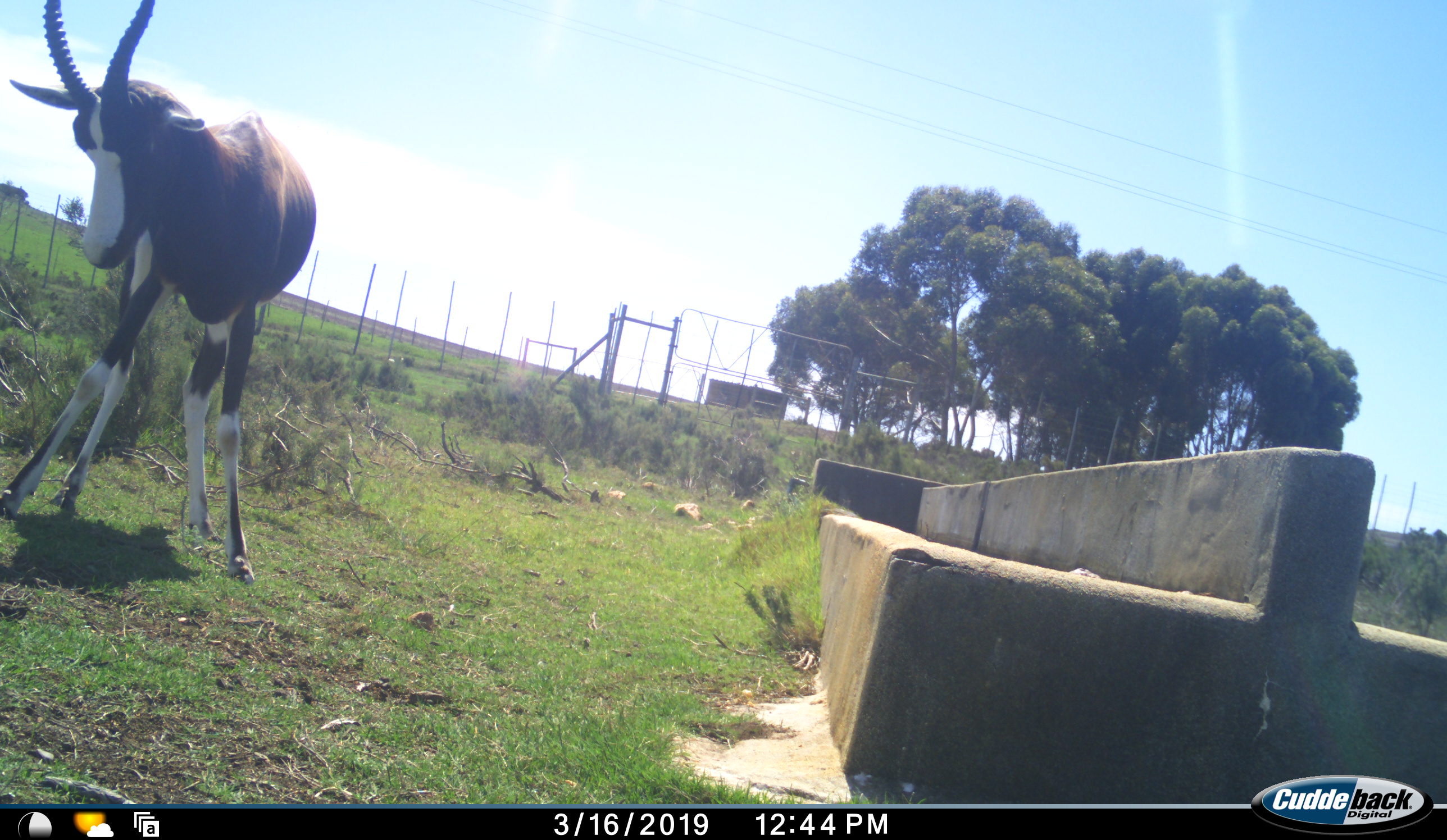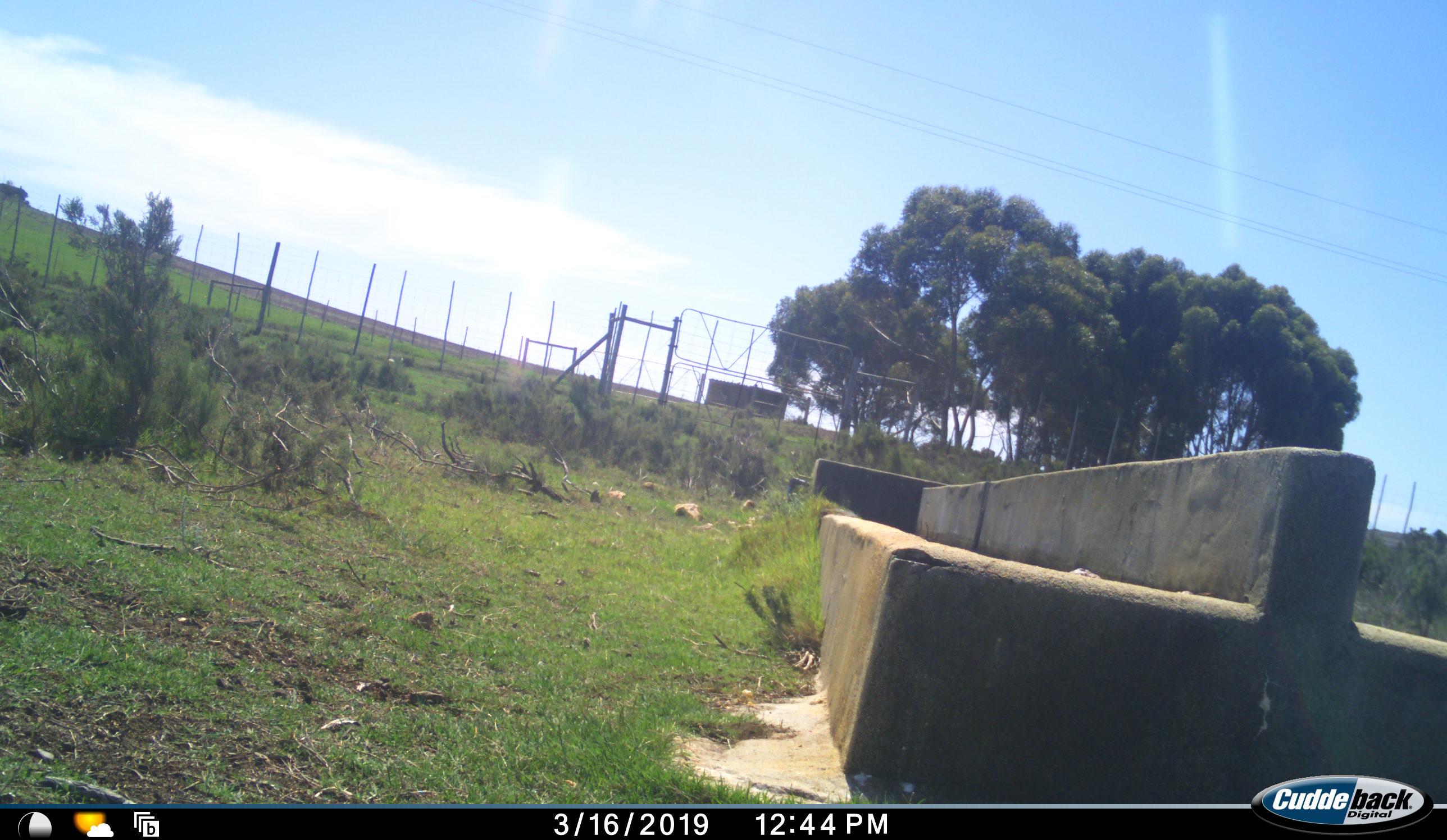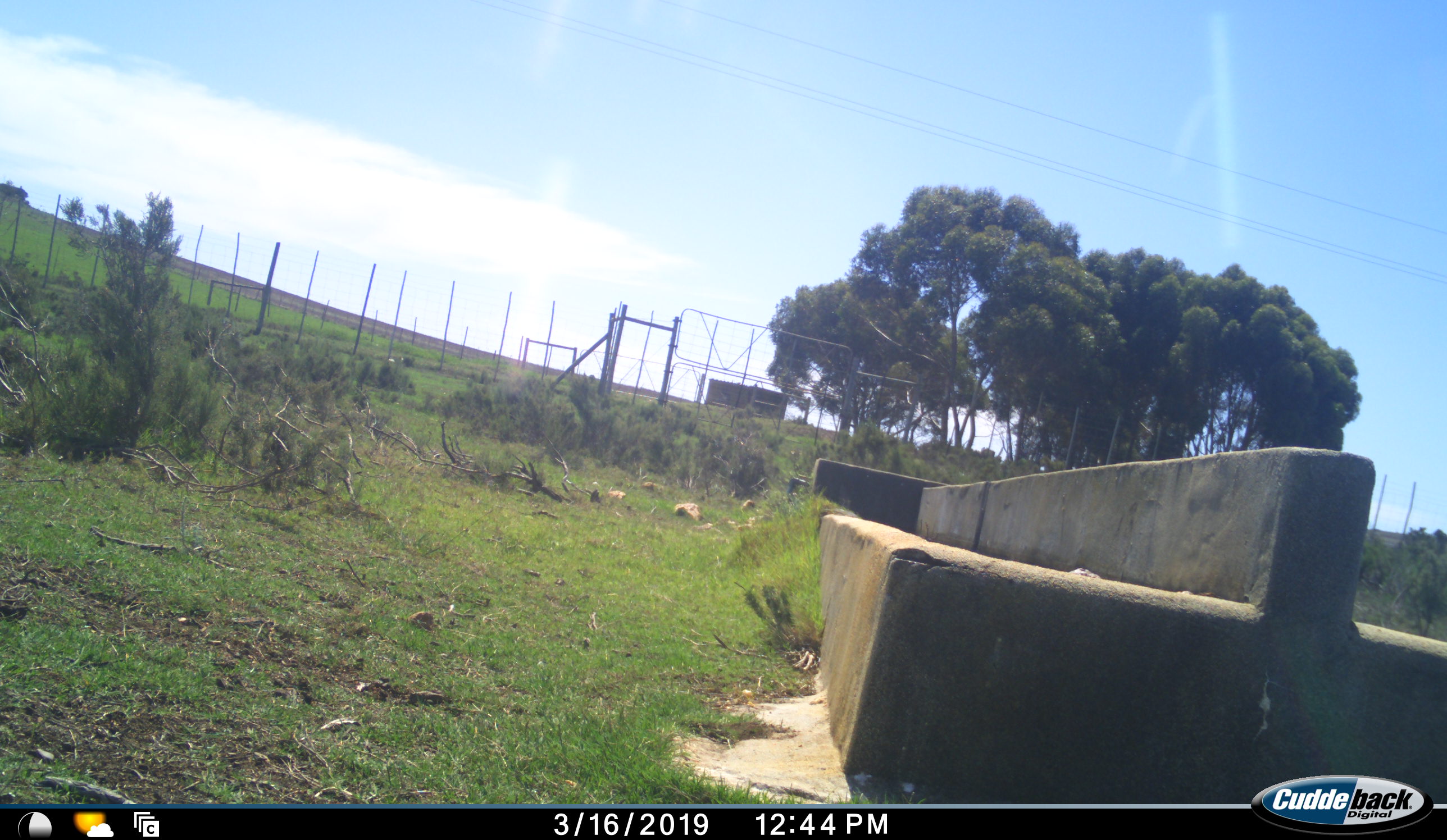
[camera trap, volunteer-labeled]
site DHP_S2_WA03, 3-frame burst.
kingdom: Animalia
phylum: Chordata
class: Mammalia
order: Artiodactyla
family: Bovidae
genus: Damaliscus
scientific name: Damaliscus pygargus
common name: bontebok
Bontebok (Damaliscus pygargus), count 1. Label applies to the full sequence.